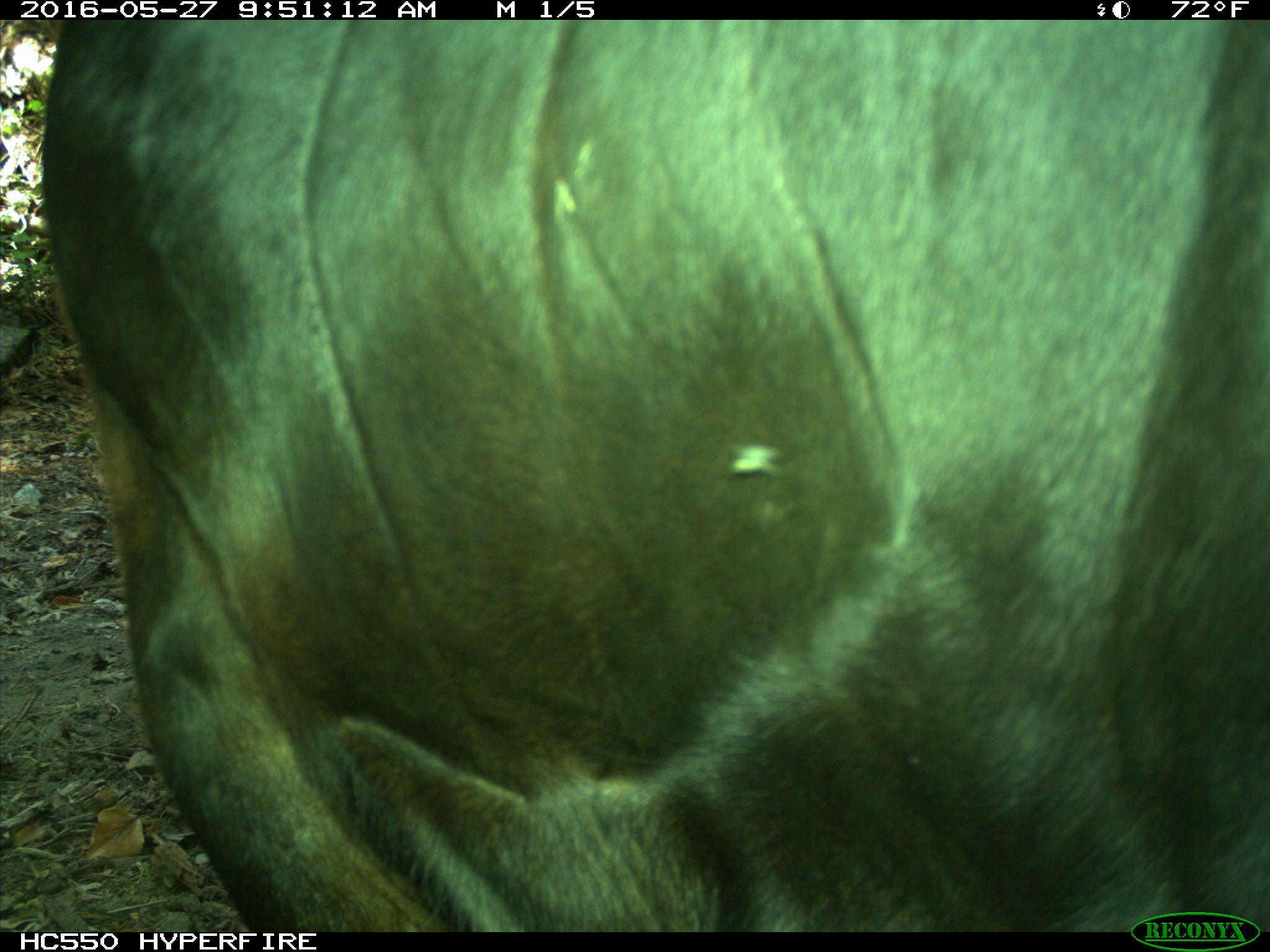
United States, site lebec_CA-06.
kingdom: Animalia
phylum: Chordata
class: Mammalia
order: Artiodactyla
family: Bovidae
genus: Bos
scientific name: Bos taurus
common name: domestic cow